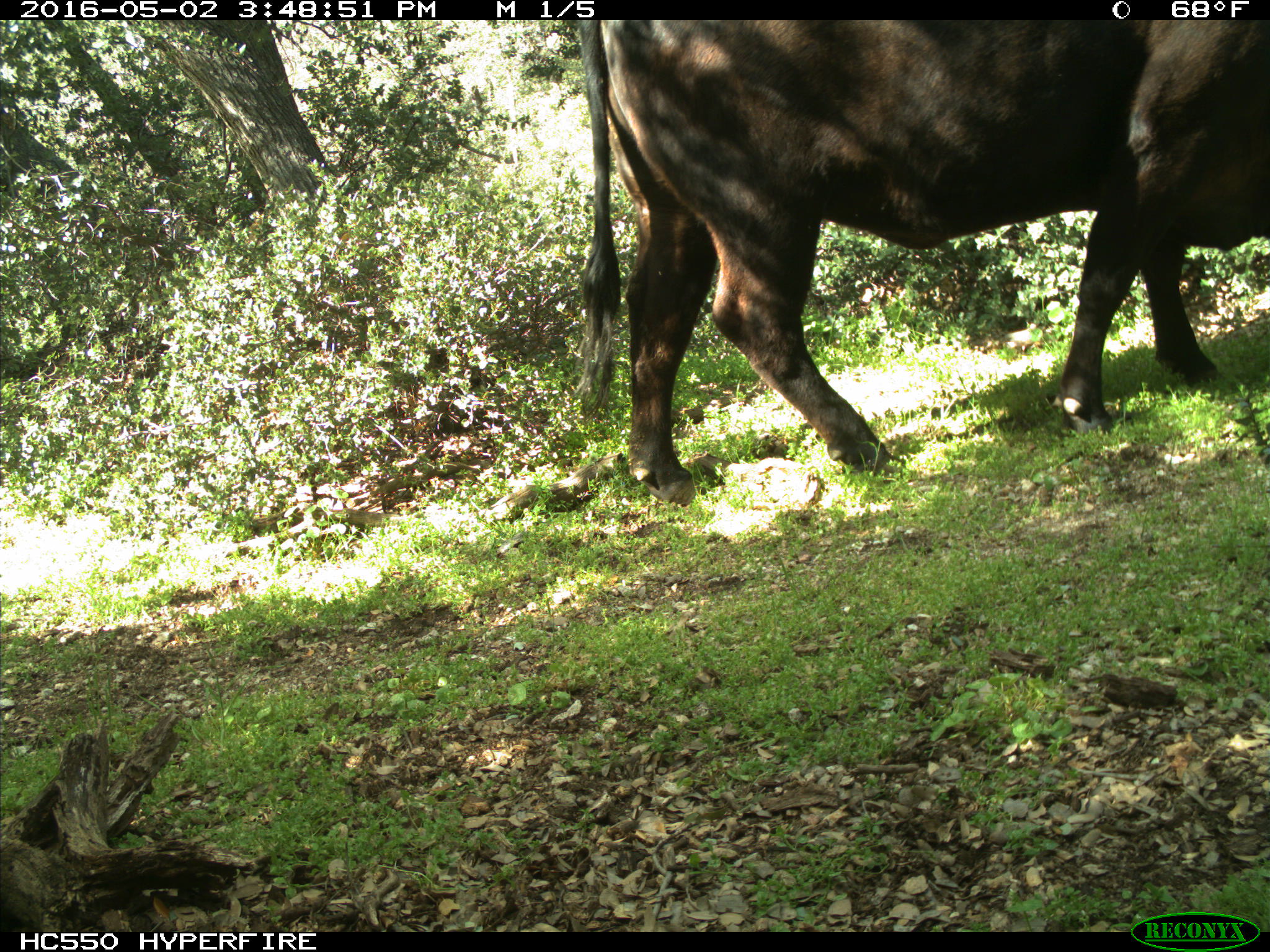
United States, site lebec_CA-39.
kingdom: Animalia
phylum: Chordata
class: Mammalia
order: Artiodactyla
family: Bovidae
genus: Bos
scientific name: Bos taurus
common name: domestic cow